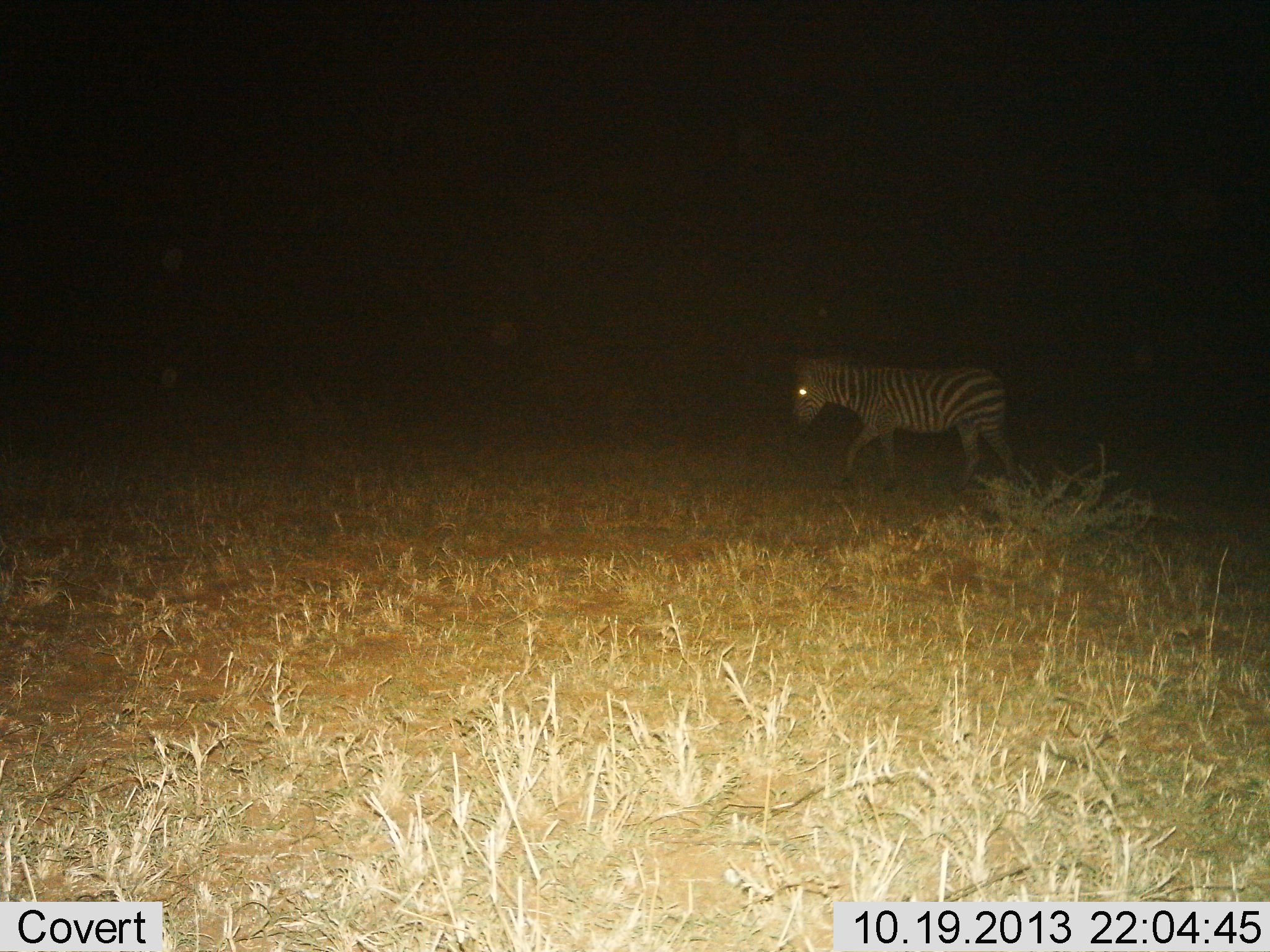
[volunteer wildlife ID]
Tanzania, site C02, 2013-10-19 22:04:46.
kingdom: Animalia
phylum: Chordata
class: Mammalia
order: Perissodactyla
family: Equidae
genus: Equus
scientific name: Equus quagga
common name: plains zebra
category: zebra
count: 1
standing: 0%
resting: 0%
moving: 100%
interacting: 0%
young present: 0%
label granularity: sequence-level